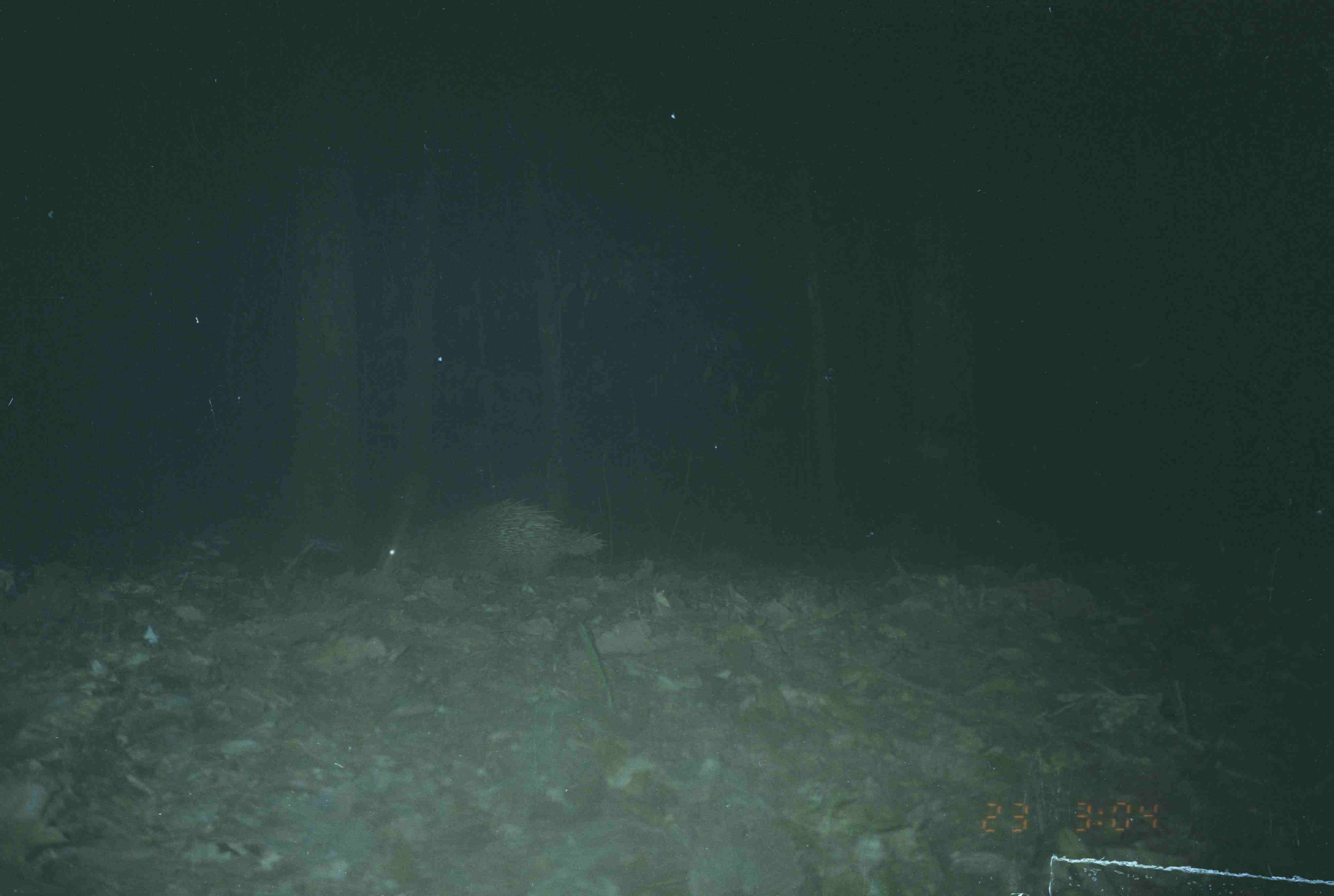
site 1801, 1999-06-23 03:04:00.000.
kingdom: Animalia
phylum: Chordata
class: Mammalia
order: Rodentia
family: Hystricidae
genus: Hystrix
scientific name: Hystrix brachyura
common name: east asian porcupine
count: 1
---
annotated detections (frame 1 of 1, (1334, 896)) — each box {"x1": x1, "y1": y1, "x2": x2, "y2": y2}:
hystrix brachyura: {"x1": 378, "y1": 493, "x2": 605, "y2": 590}